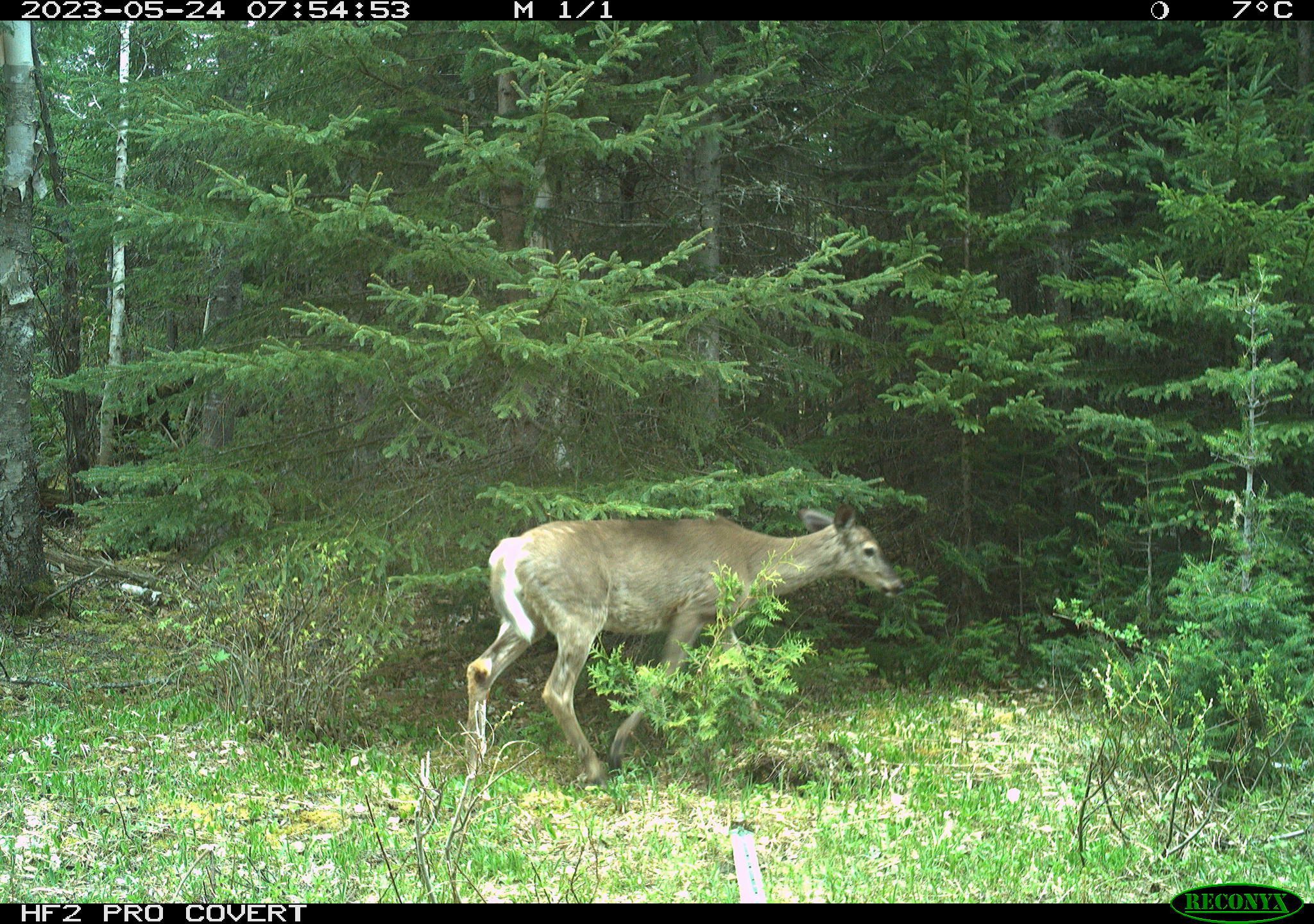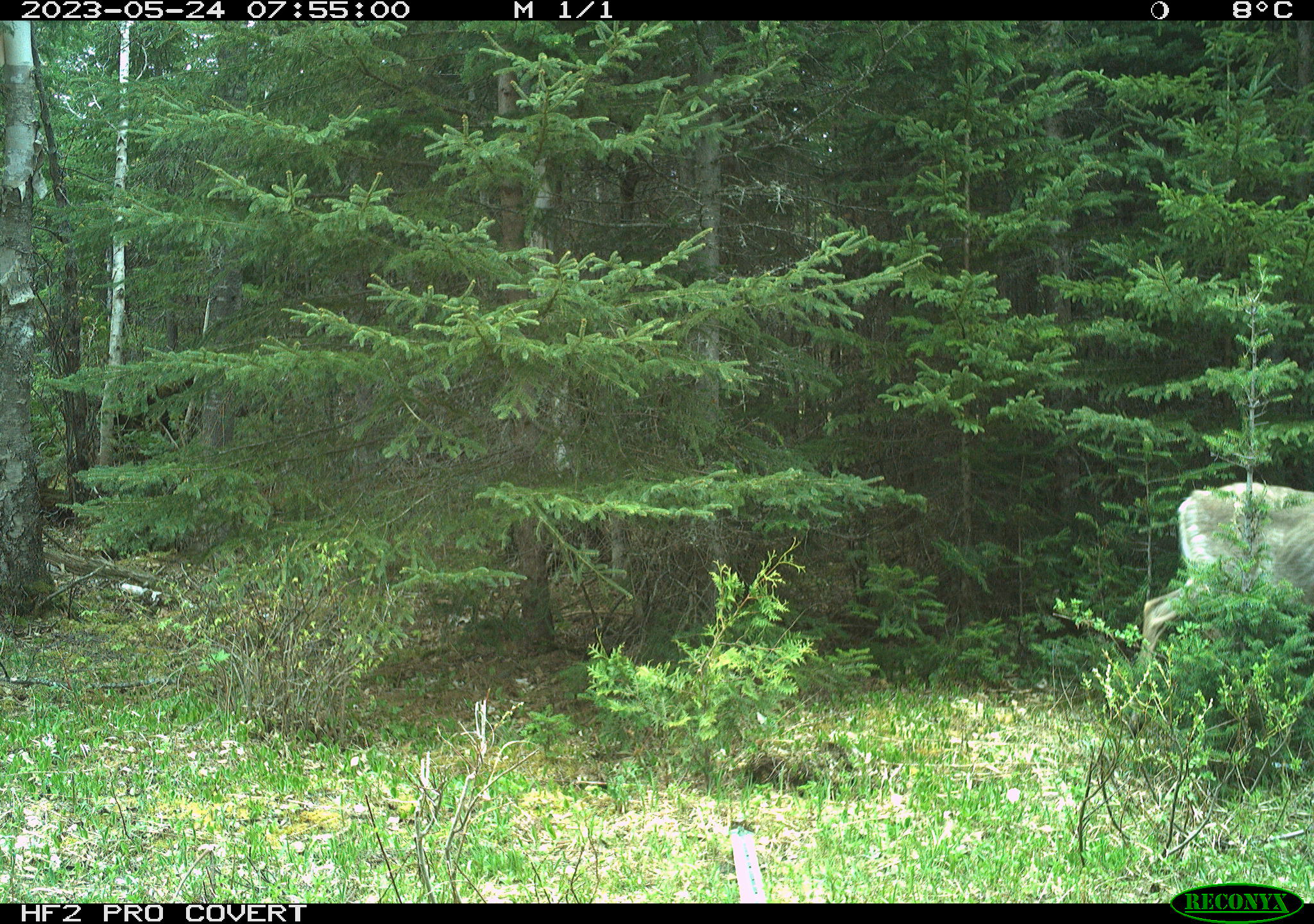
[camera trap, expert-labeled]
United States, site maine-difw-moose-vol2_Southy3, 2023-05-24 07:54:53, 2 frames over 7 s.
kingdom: Animalia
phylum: Chordata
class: Mammalia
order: Artiodactyla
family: Cervidae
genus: Odocoileus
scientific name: Odocoileus virginianus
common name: white-tailed deer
White-tailed deer (Odocoileus virginianus).